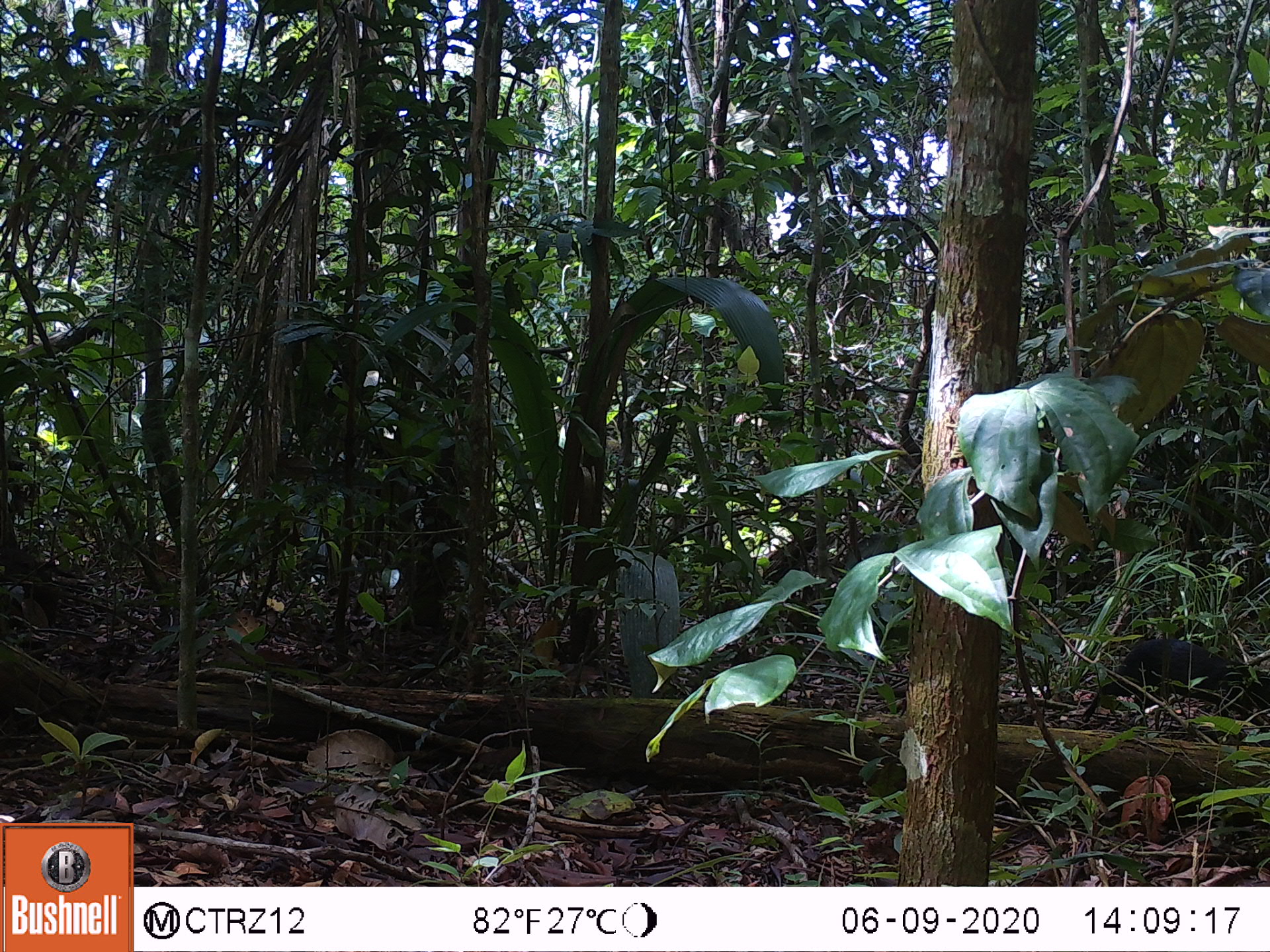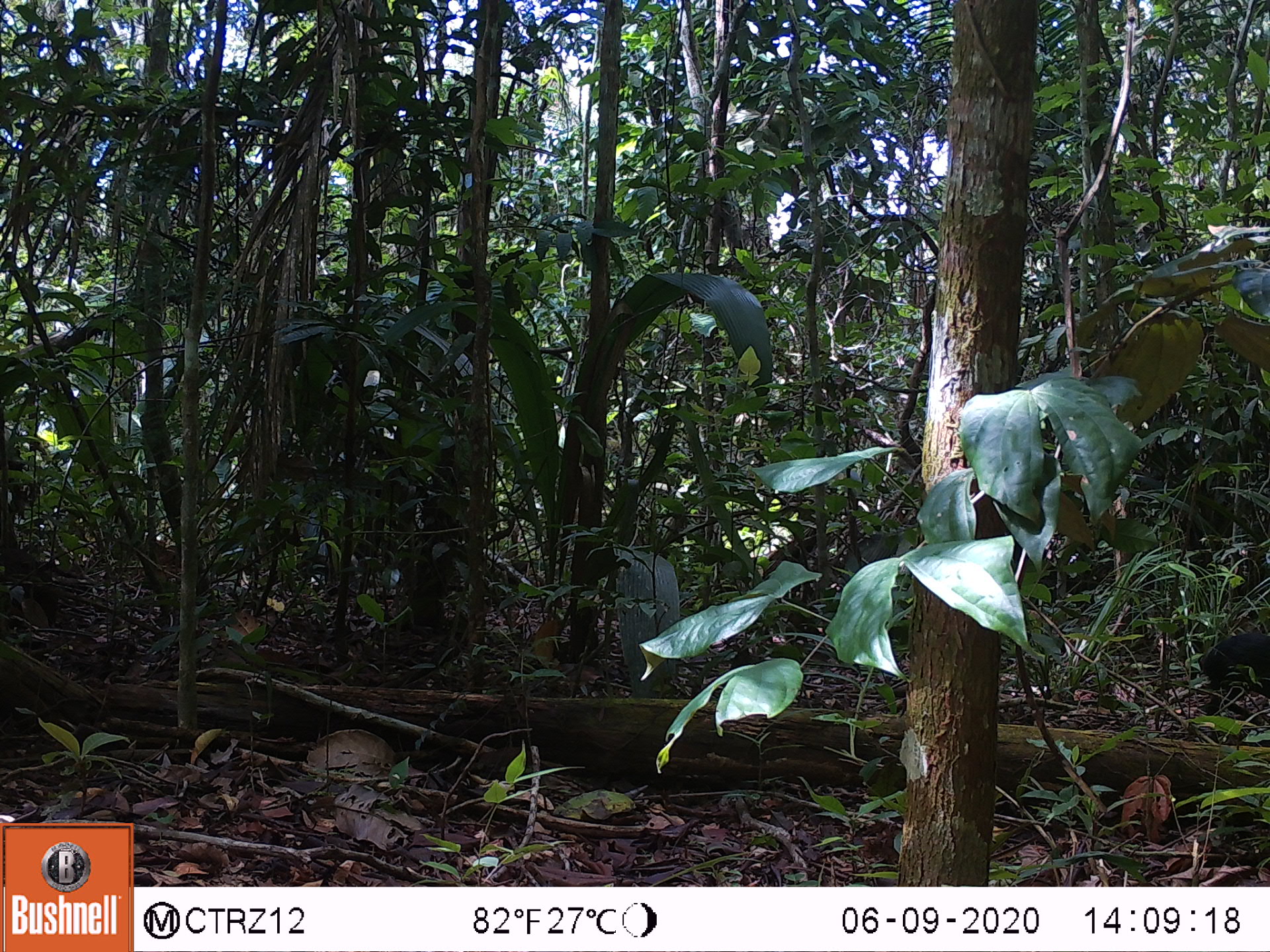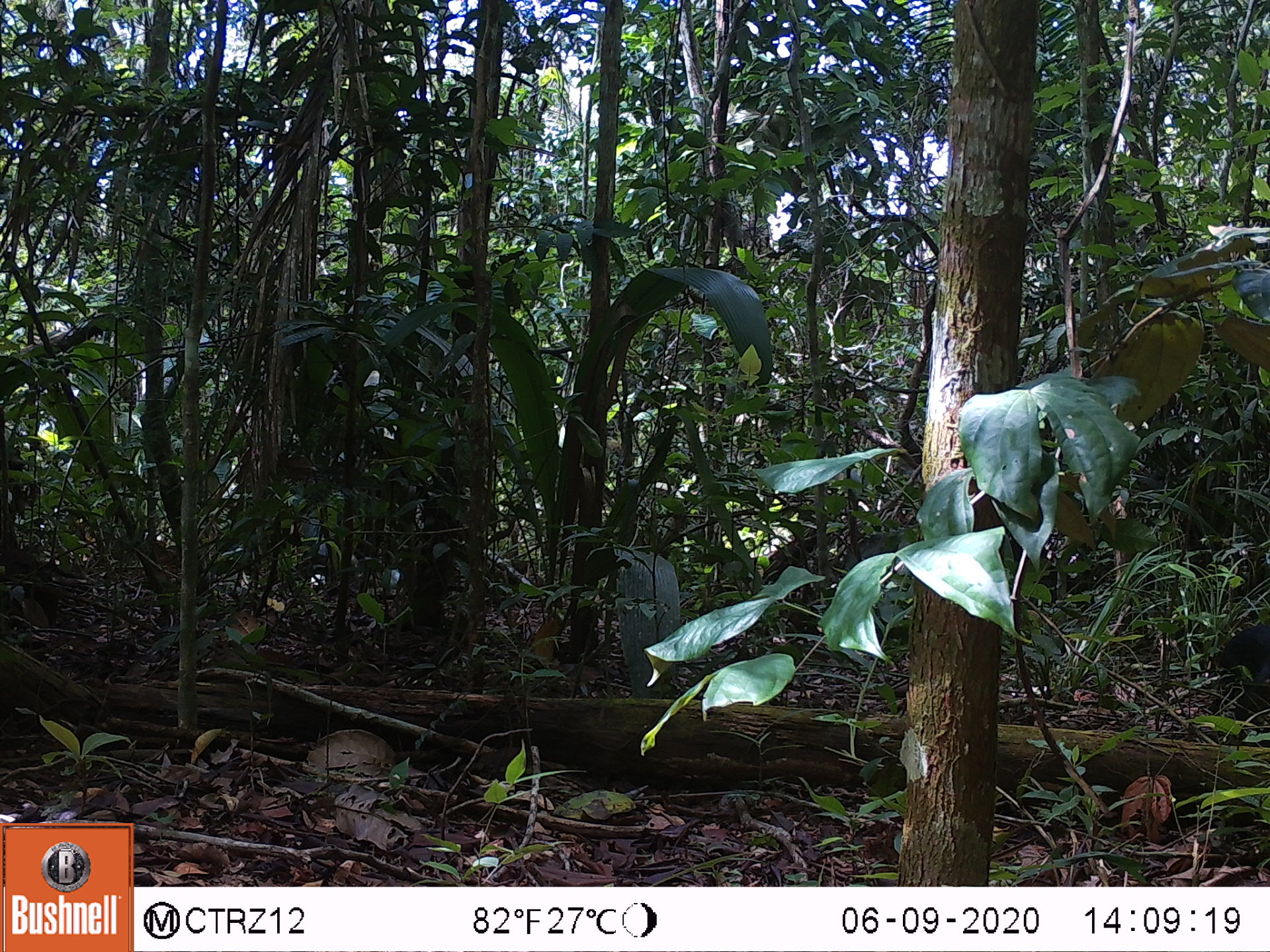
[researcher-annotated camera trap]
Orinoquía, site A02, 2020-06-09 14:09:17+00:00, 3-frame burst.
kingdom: Animalia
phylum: Chordata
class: Mammalia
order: Rodentia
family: Dasyproctidae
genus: Dasyprocta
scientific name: Dasyprocta fuliginosa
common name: black agouti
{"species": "black agouti (Dasyprocta fuliginosa)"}